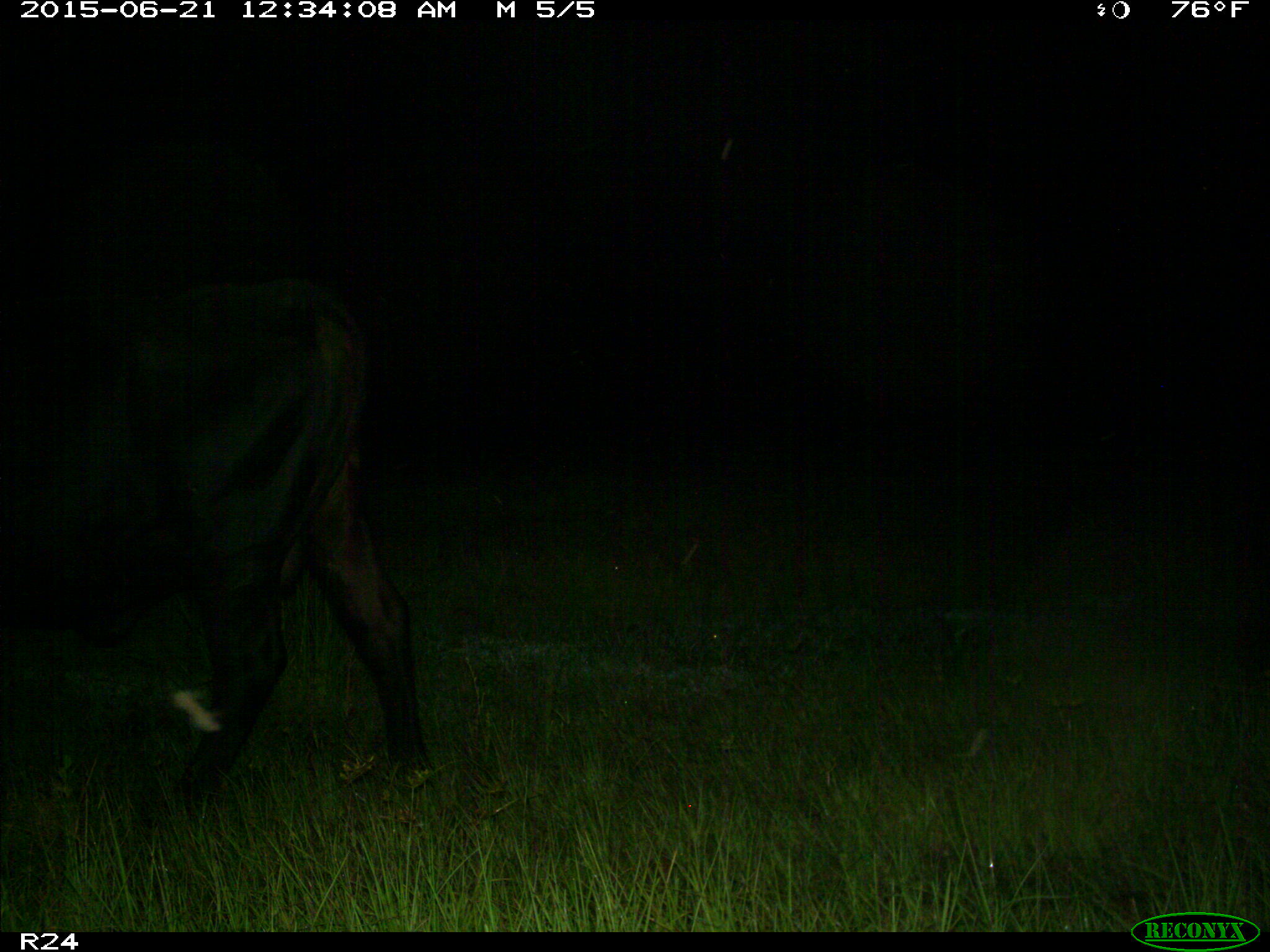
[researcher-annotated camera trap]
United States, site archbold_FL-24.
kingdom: Animalia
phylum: Chordata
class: Mammalia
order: Artiodactyla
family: Bovidae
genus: Bos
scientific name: Bos taurus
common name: domestic cow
Bos taurus (domestic cow).